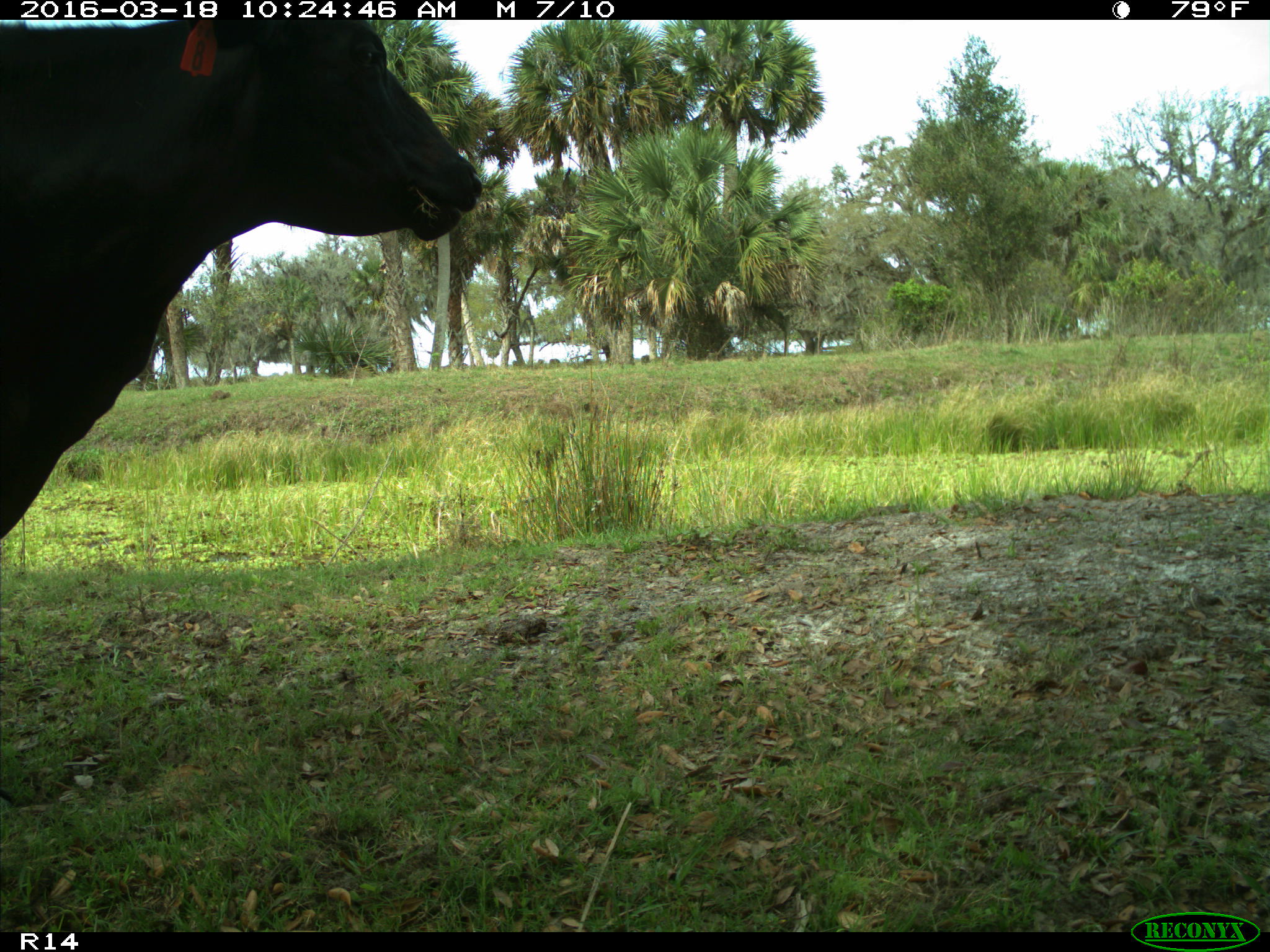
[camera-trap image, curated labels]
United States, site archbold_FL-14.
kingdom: Animalia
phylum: Chordata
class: Mammalia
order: Artiodactyla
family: Bovidae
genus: Bos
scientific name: Bos taurus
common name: domestic cow